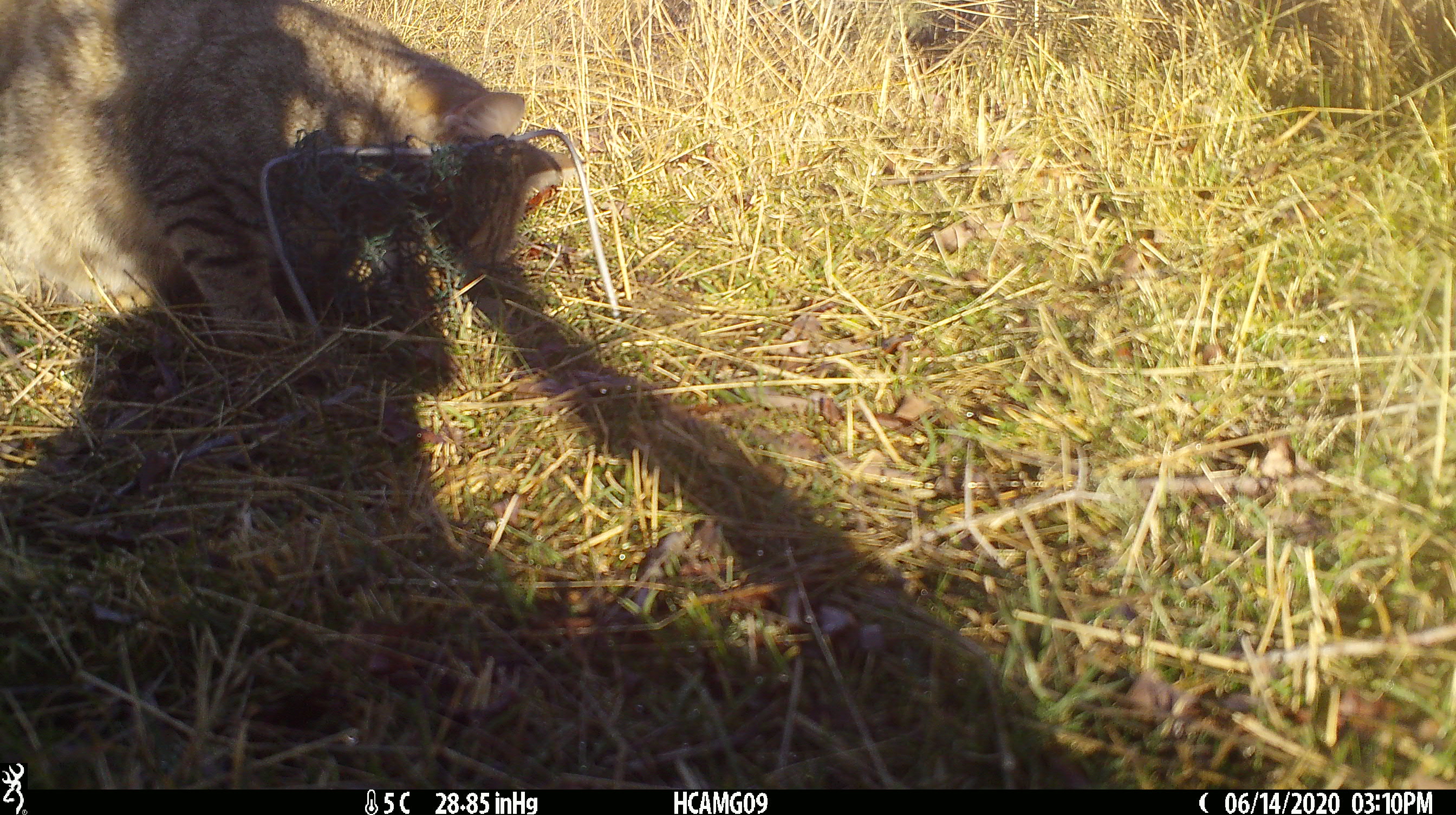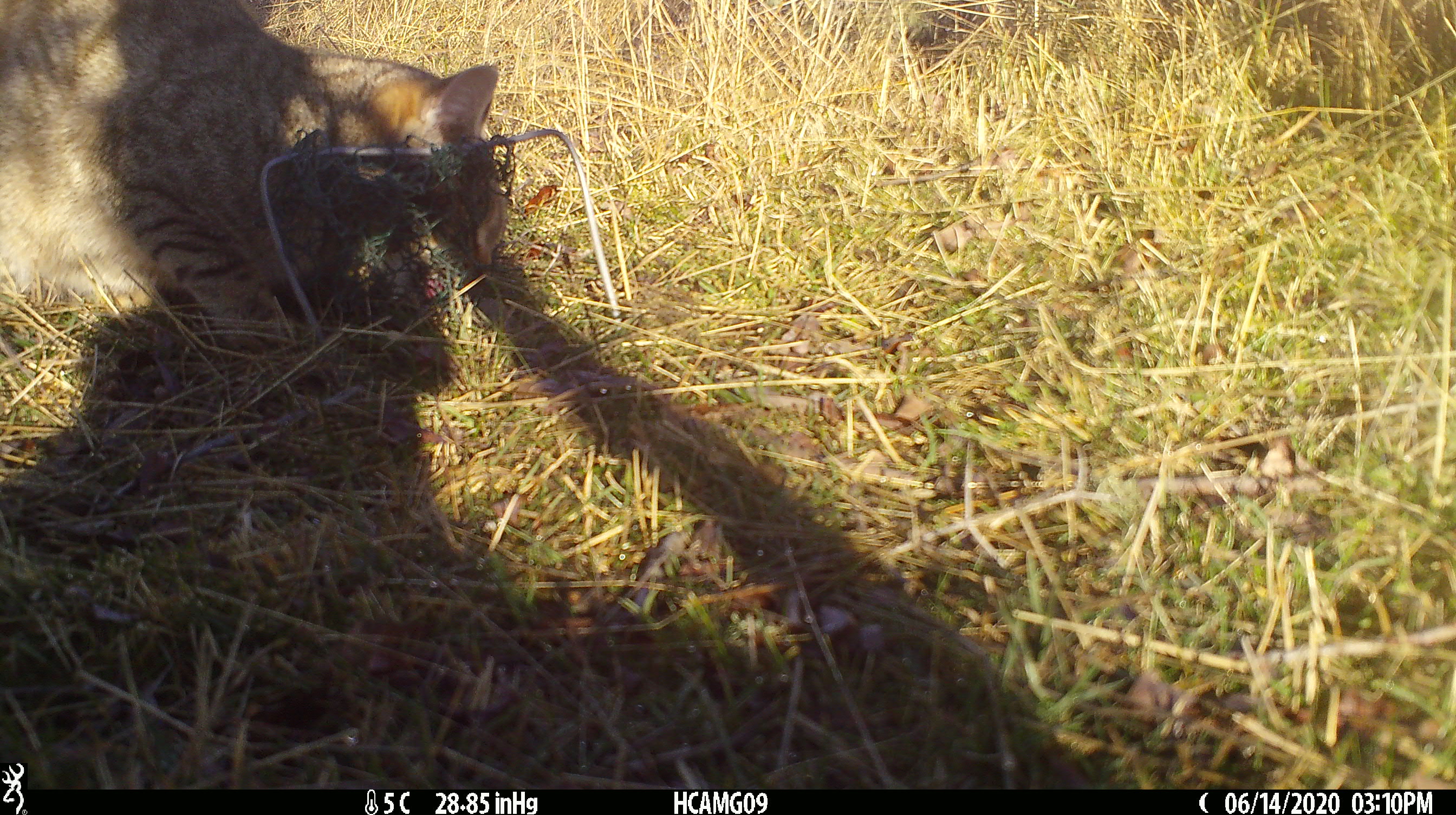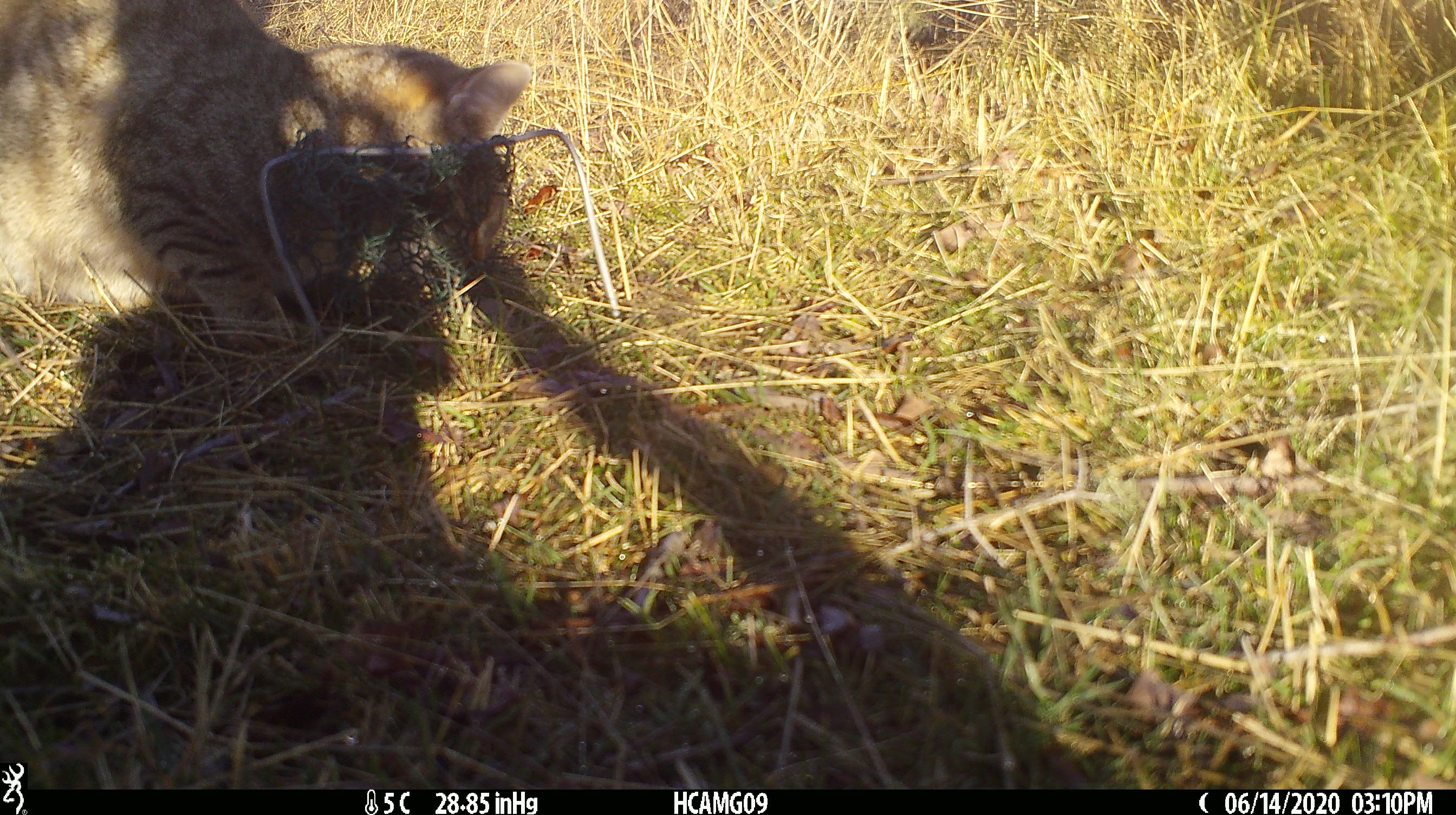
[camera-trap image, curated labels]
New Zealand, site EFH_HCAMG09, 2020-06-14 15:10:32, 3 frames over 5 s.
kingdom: Animalia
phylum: Chordata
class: Mammalia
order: Carnivora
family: Felidae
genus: Felis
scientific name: Felis catus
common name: domestic cat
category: cat